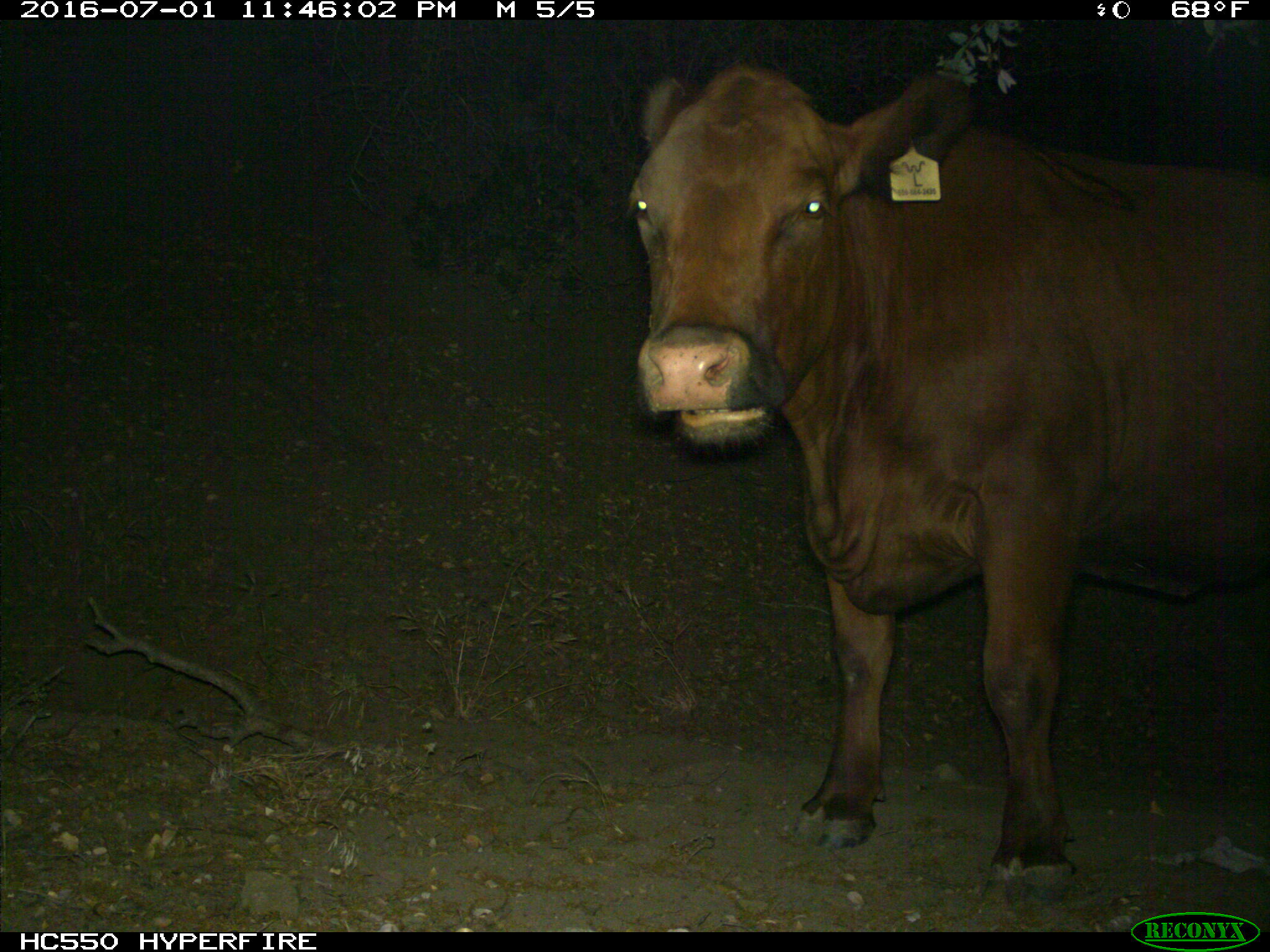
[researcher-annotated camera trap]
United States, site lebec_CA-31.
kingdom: Animalia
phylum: Chordata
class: Mammalia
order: Artiodactyla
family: Bovidae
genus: Bos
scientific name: Bos taurus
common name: domestic cow